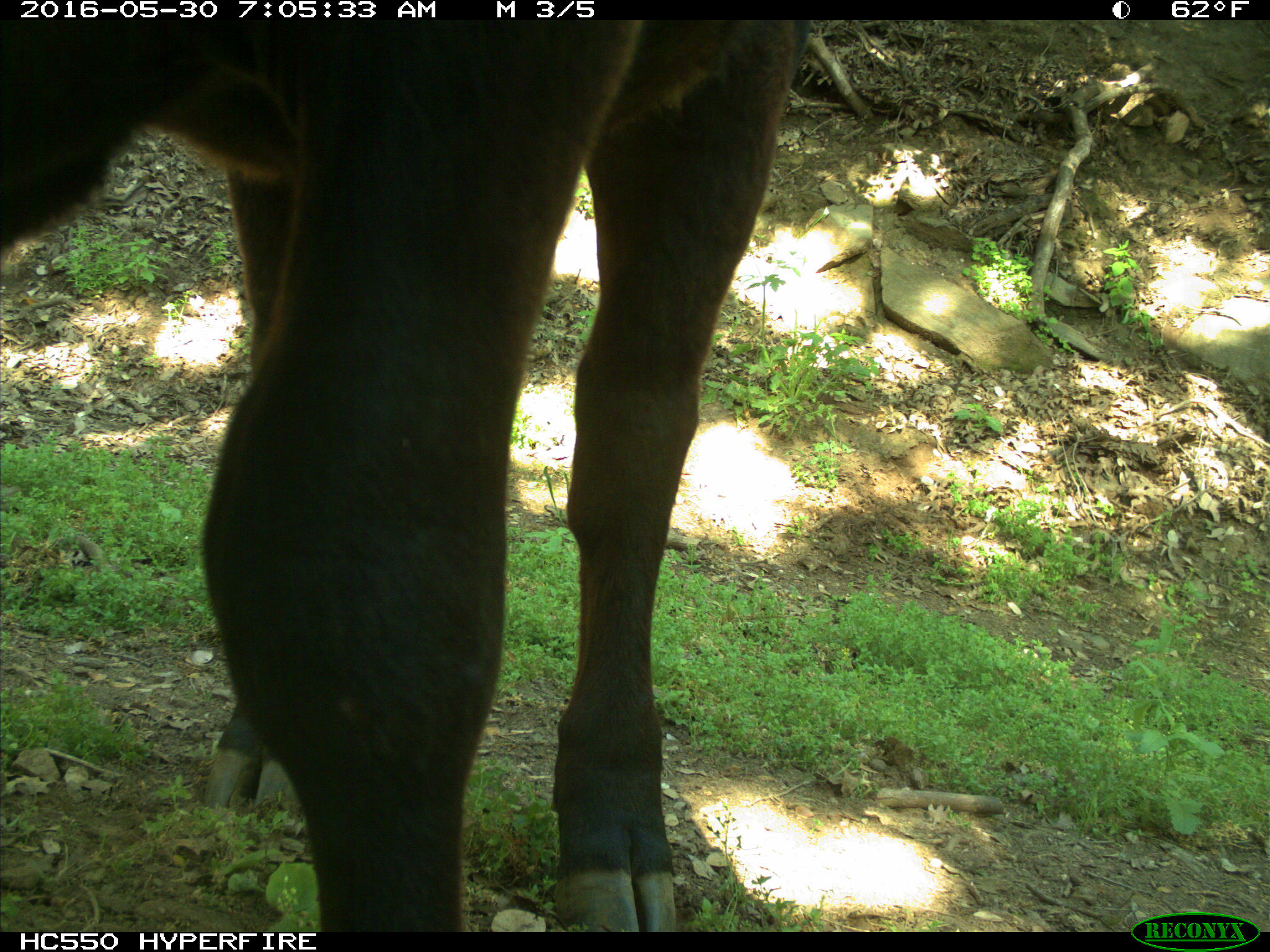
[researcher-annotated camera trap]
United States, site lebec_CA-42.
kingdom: Animalia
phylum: Chordata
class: Mammalia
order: Artiodactyla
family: Bovidae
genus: Bos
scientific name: Bos taurus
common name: domestic cow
Bos taurus (domestic cow).